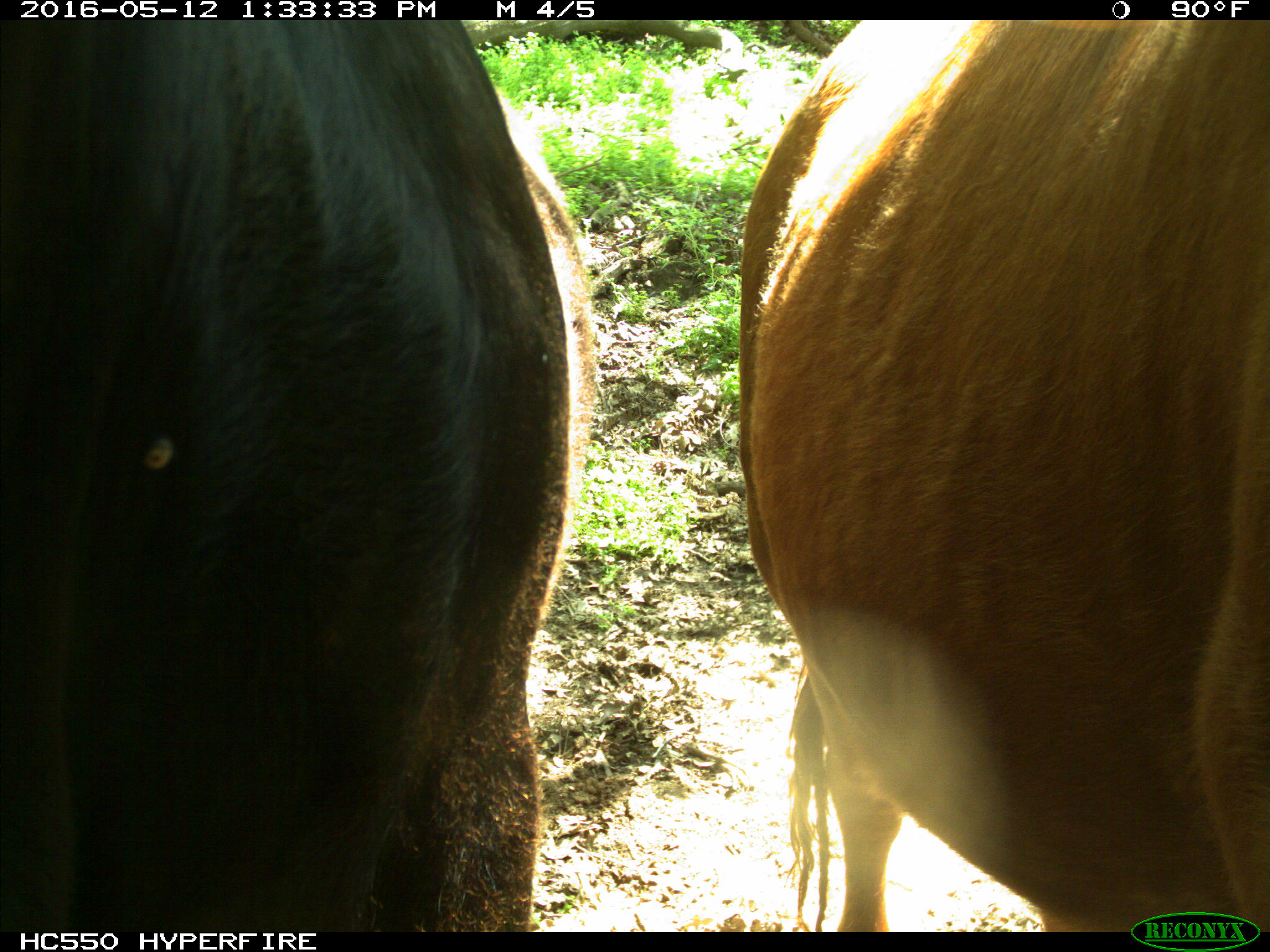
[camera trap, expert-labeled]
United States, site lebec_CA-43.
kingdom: Animalia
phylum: Chordata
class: Mammalia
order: Artiodactyla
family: Bovidae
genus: Bos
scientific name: Bos taurus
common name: domestic cow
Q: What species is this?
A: Bos taurus (domestic cow).